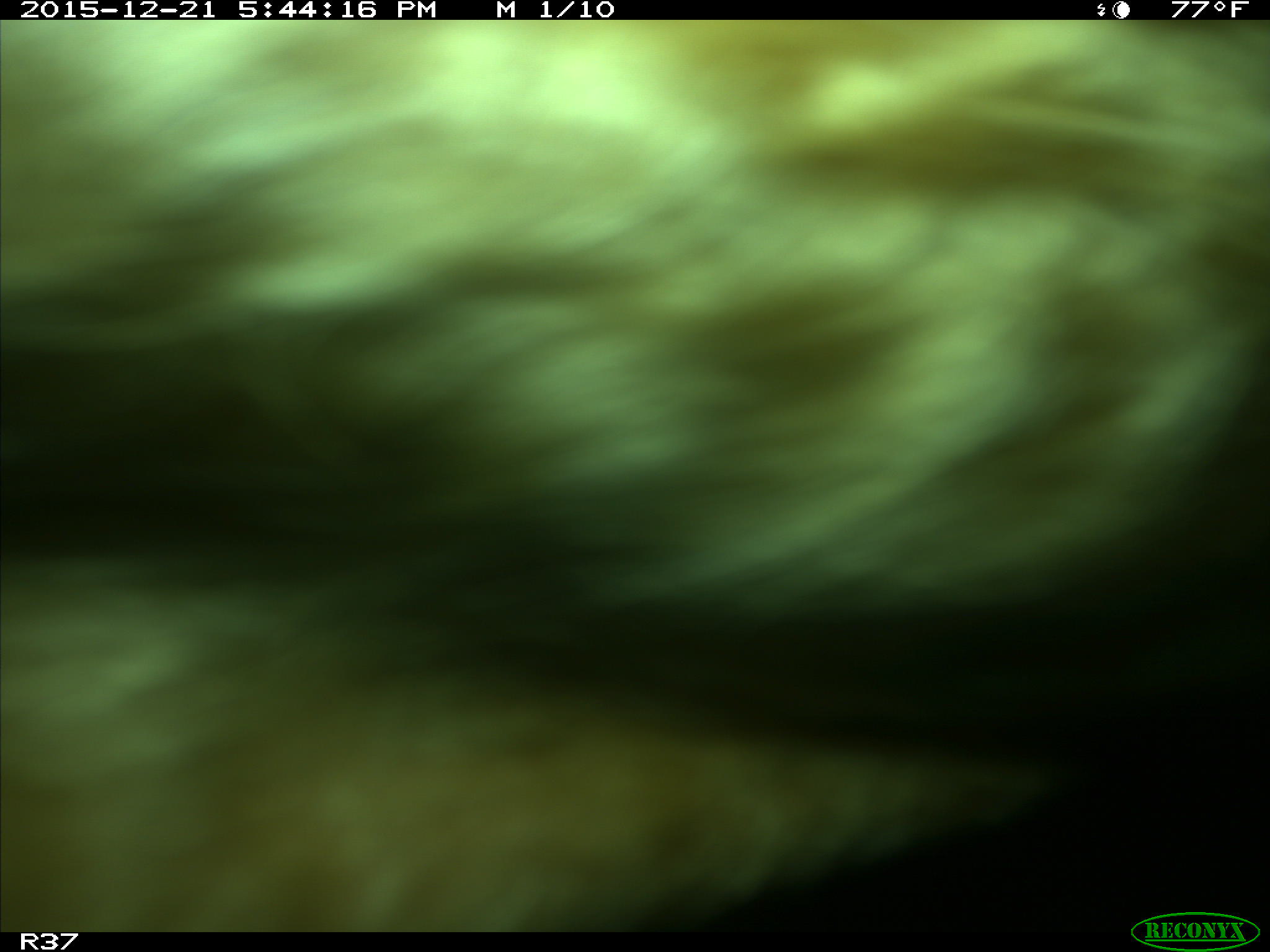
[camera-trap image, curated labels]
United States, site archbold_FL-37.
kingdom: Animalia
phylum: Chordata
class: Mammalia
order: Artiodactyla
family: Bovidae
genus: Bos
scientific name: Bos taurus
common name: domestic cow